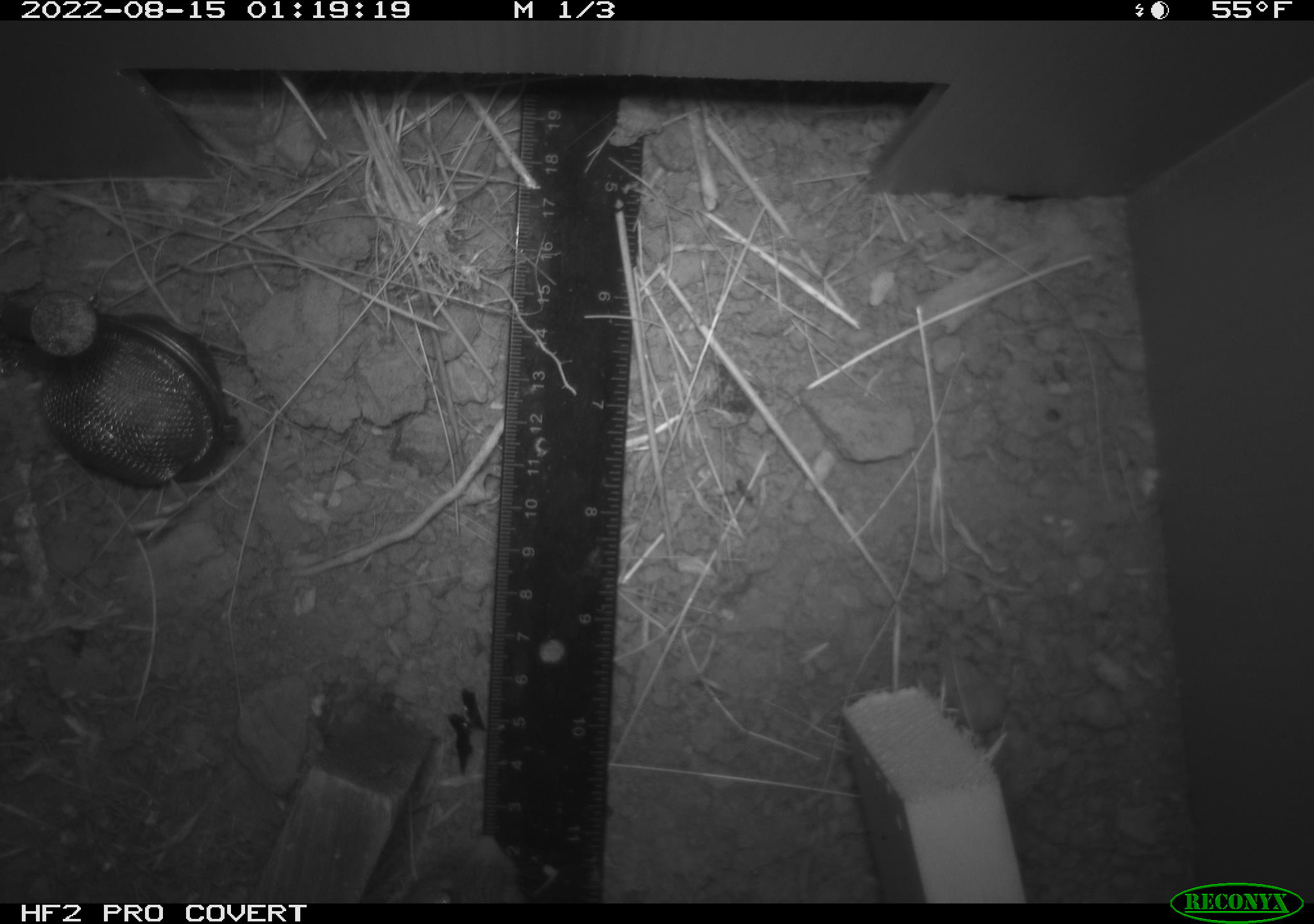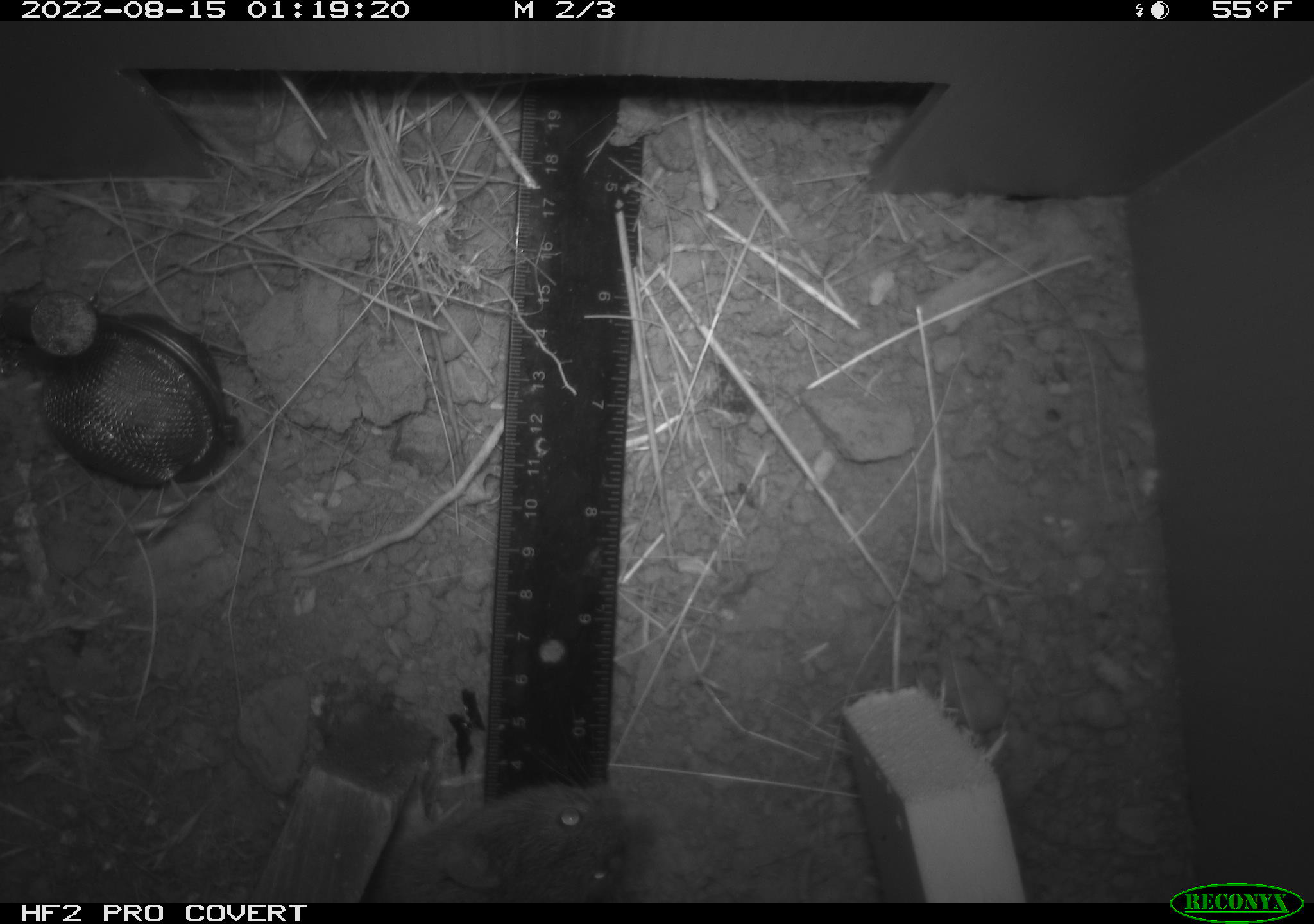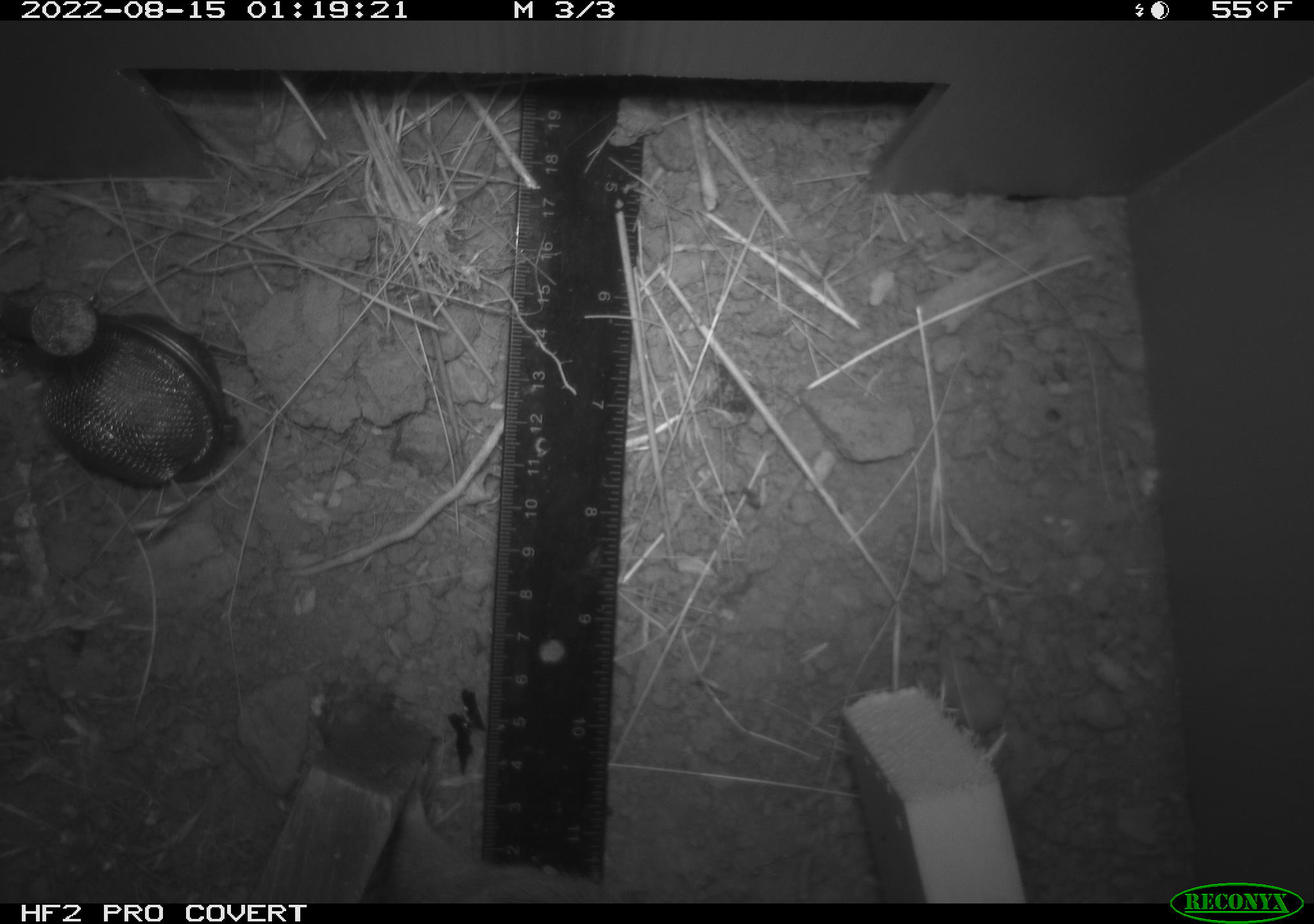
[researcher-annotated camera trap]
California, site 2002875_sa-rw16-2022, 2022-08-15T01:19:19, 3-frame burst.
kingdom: Animalia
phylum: Chordata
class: Mammalia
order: Rodentia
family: Cricetidae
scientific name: Arvicolinae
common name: voles, lemmings, and muskrats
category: arvicolinae subfamily